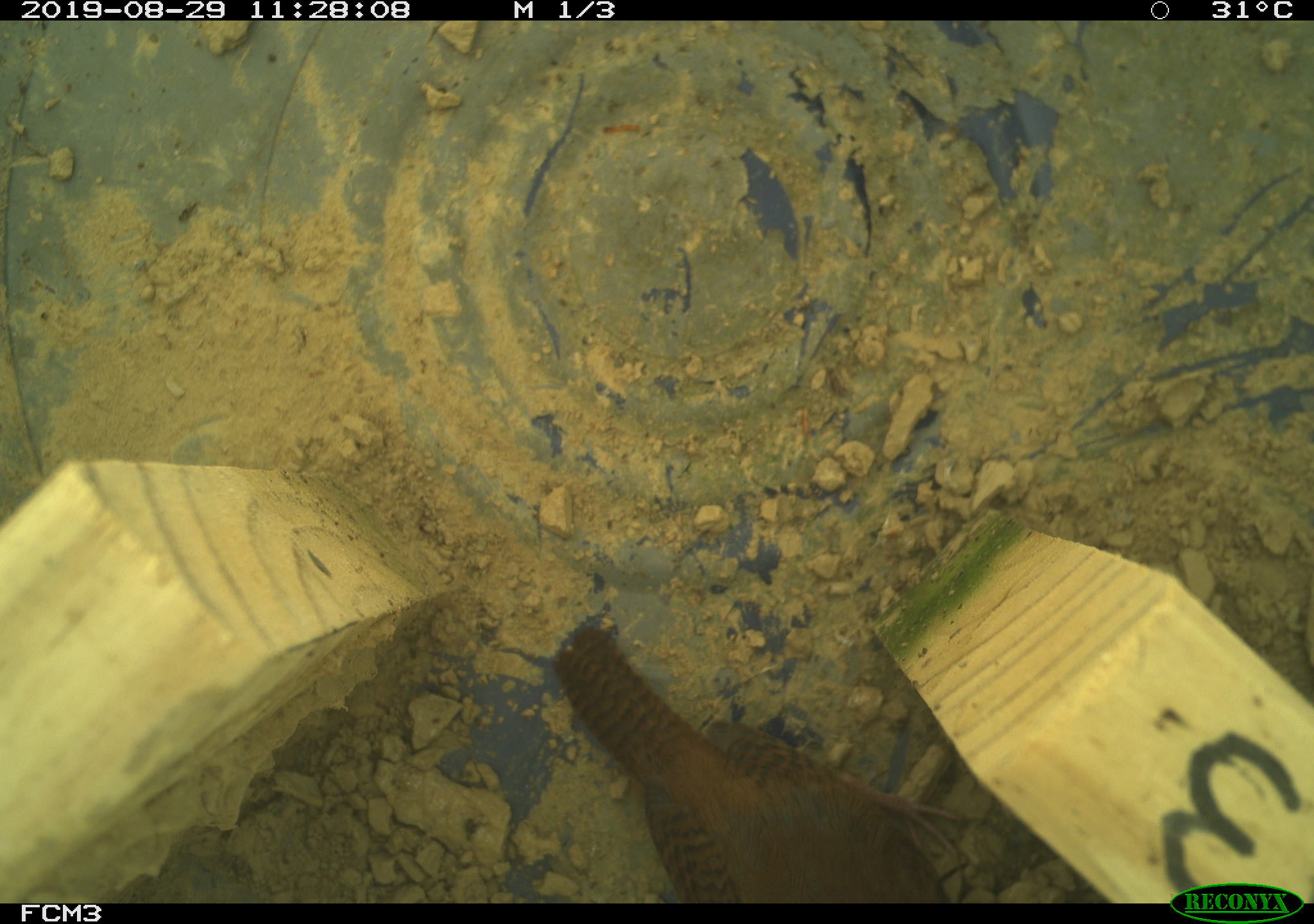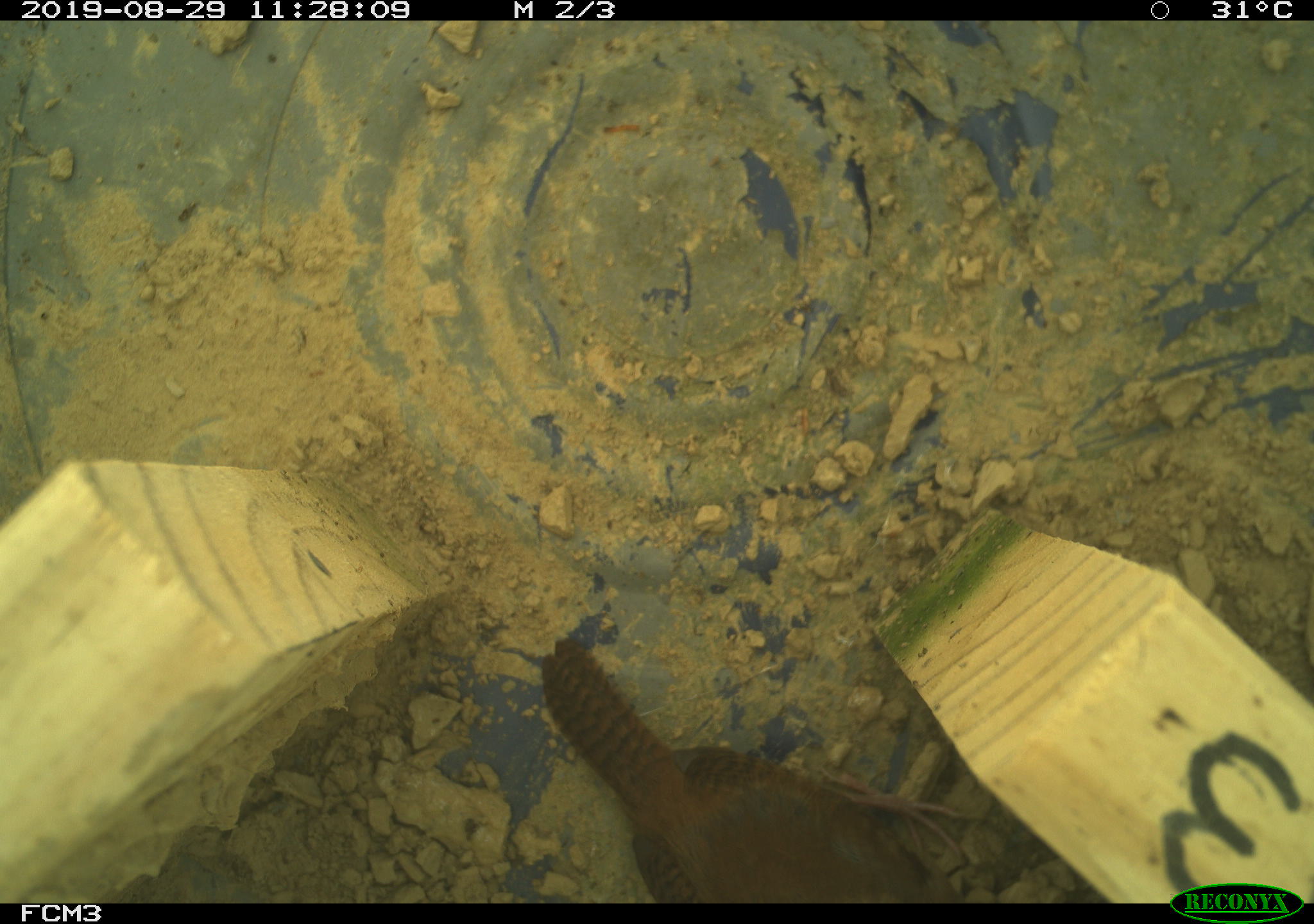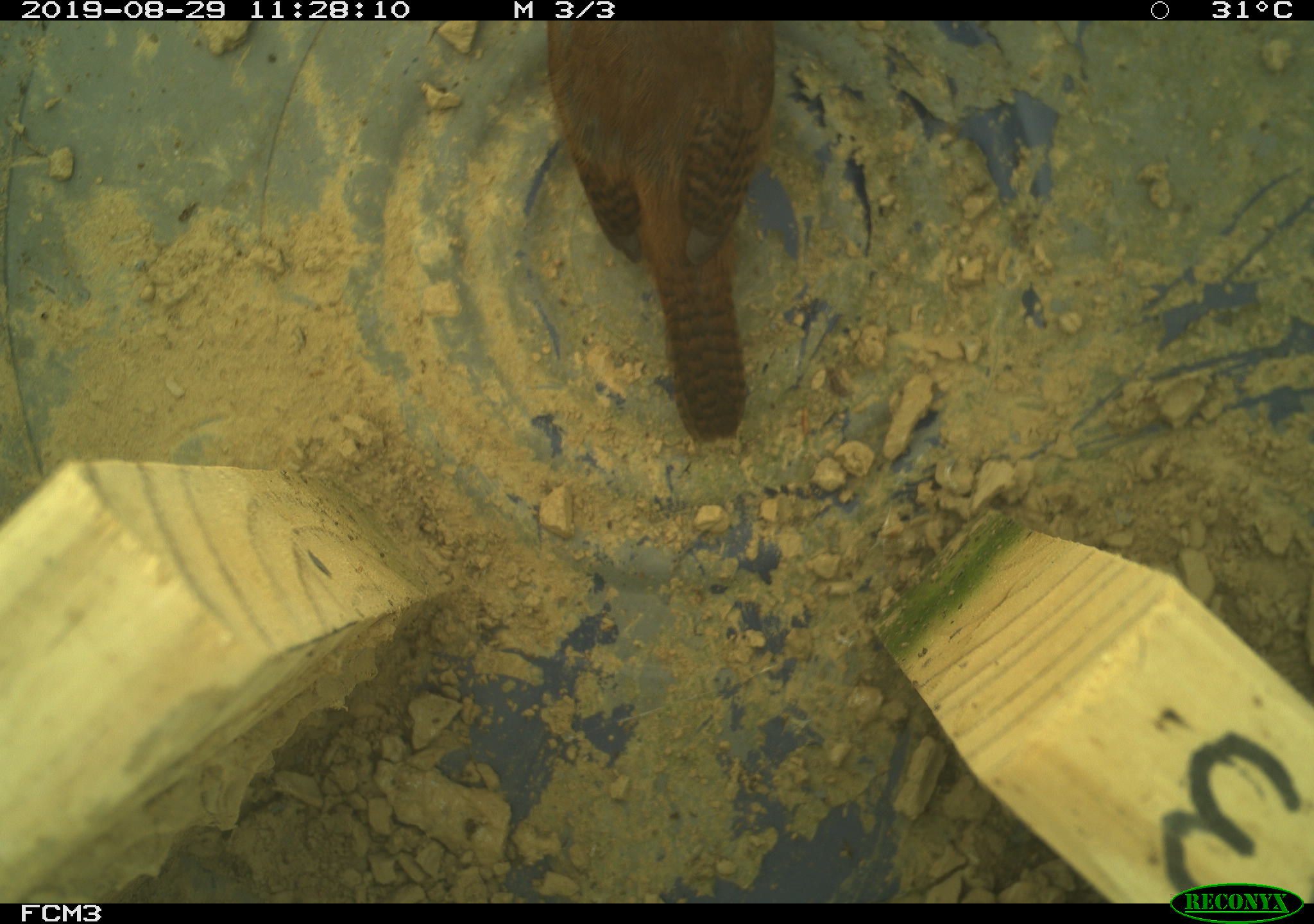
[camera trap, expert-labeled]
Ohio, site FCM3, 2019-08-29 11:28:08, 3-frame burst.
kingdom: Animalia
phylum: Chordata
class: Aves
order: Passeriformes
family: Troglodytidae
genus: Troglodytes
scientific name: Troglodytes aedon aedon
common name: northern house wren